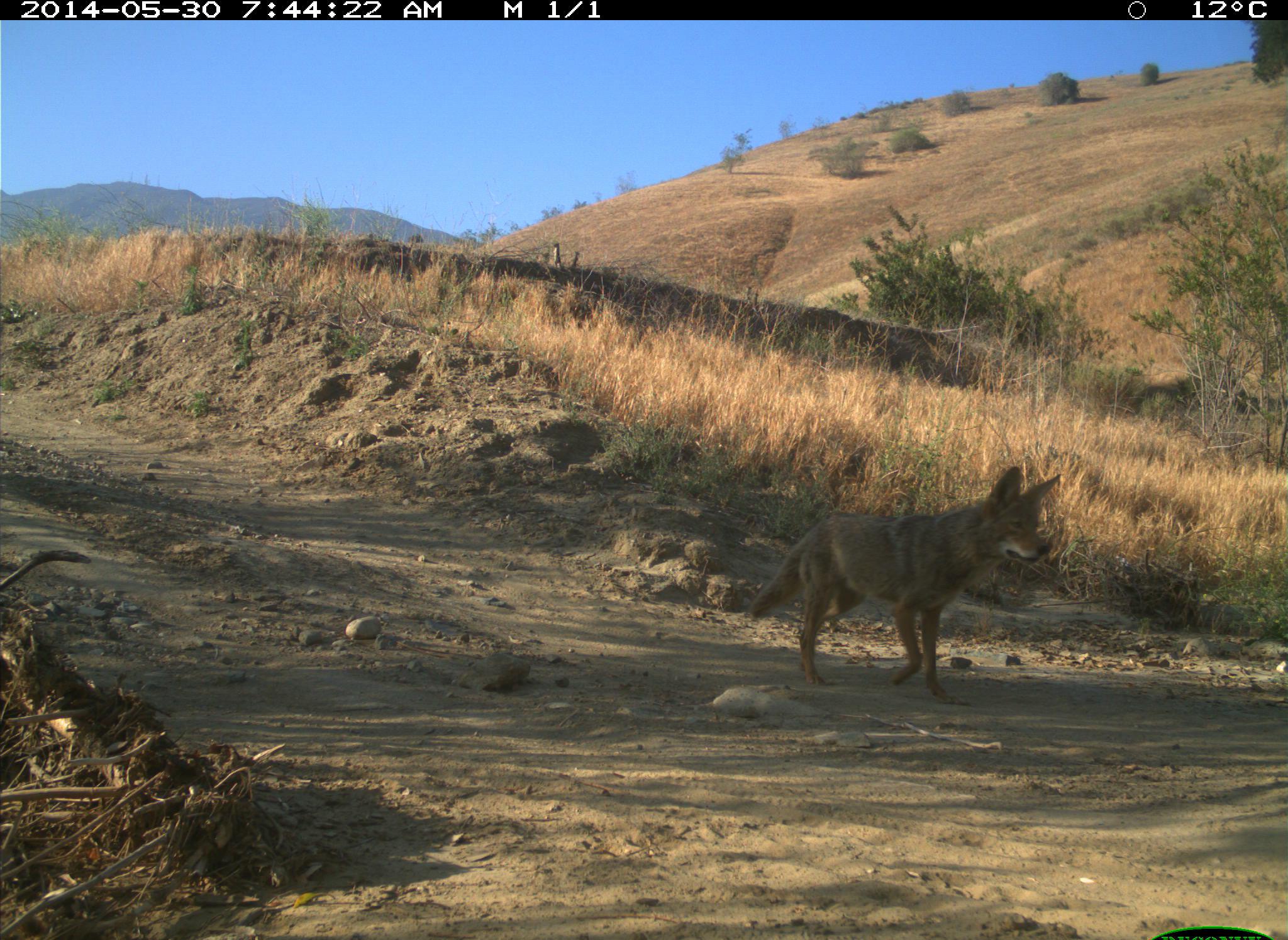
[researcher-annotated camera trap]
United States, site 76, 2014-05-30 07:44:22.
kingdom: Animalia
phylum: Chordata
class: Mammalia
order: Carnivora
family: Canidae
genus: Canis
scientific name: Canis latrans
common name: coyote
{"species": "coyote (Canis latrans)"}